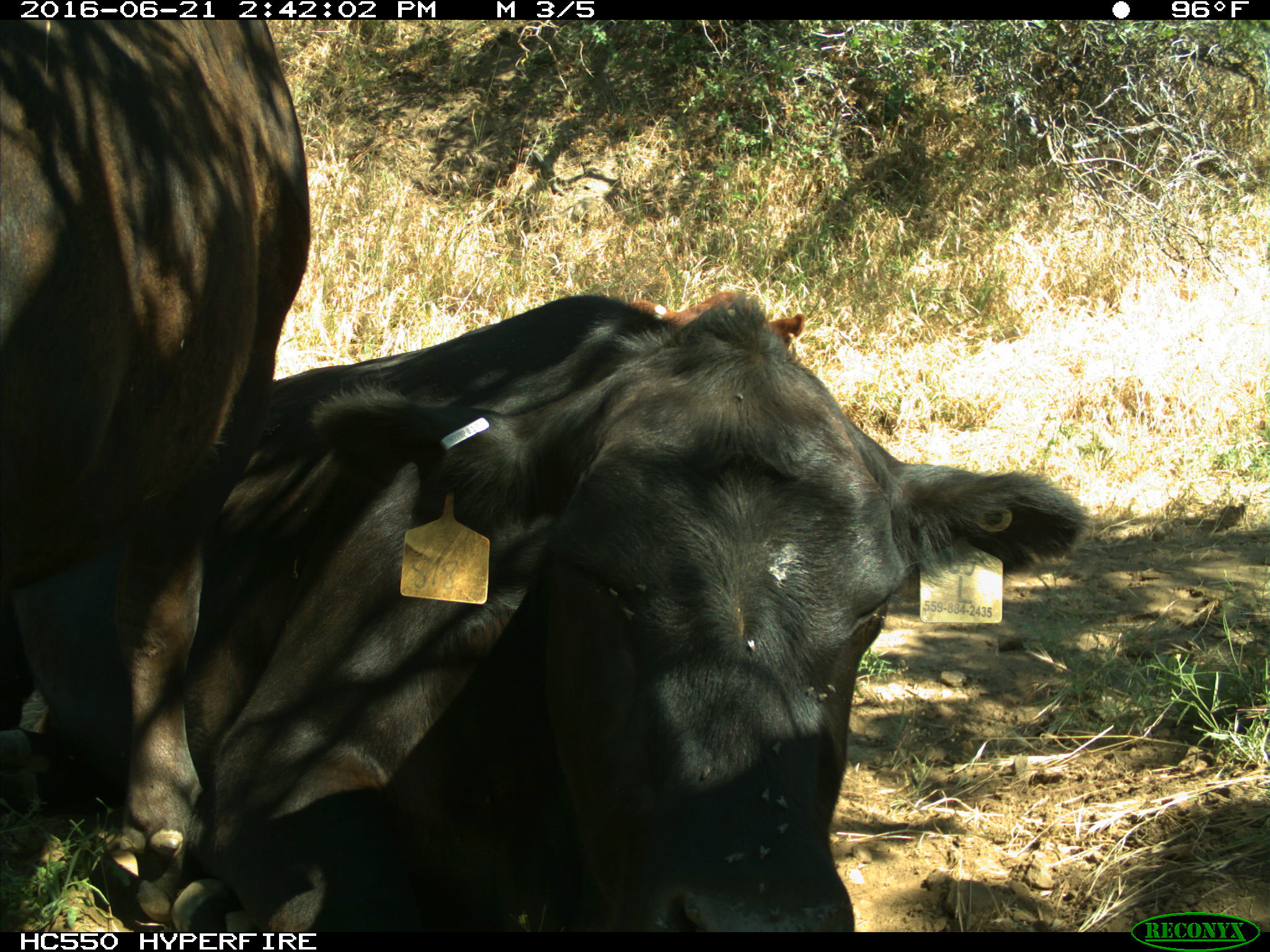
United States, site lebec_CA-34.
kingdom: Animalia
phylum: Chordata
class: Mammalia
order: Artiodactyla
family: Bovidae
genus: Bos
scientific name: Bos taurus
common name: domestic cow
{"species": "Bos taurus (domestic cow)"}